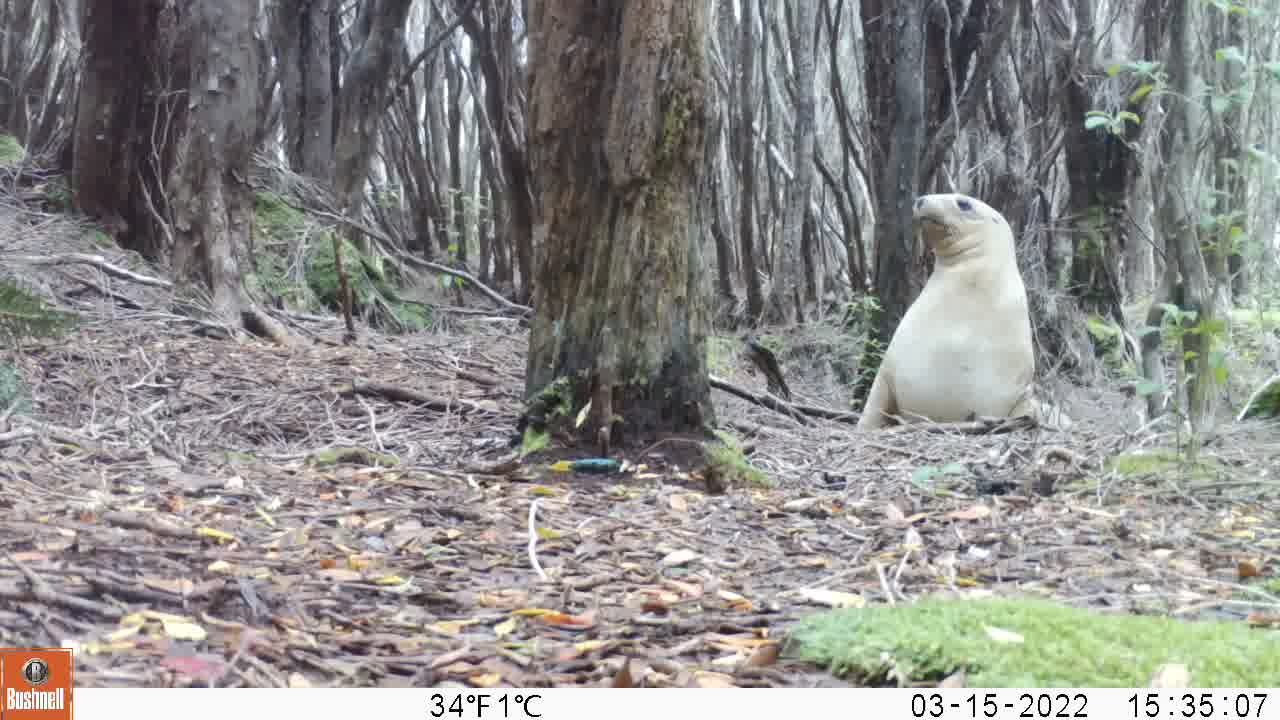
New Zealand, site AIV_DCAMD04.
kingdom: Animalia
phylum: Chordata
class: Mammalia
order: Carnivora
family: Otariidae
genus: Phocarctos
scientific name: Phocarctos hookeri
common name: new zealand sea lion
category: sealion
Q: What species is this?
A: Sealion (new zealand sea lion) (Phocarctos hookeri).